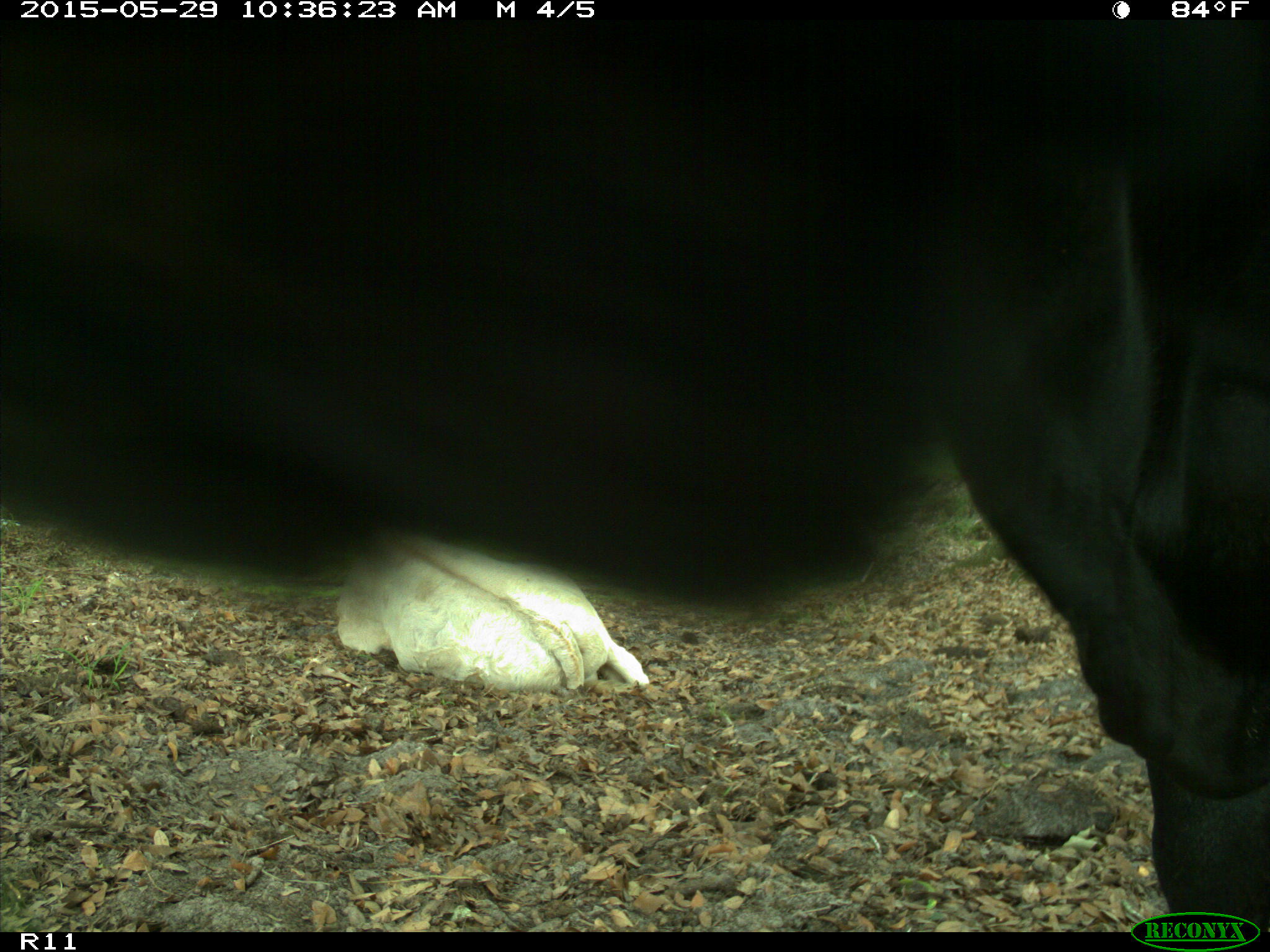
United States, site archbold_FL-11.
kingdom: Animalia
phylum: Chordata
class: Mammalia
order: Artiodactyla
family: Bovidae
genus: Bos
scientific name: Bos taurus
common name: domestic cow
Bos taurus (domestic cow).